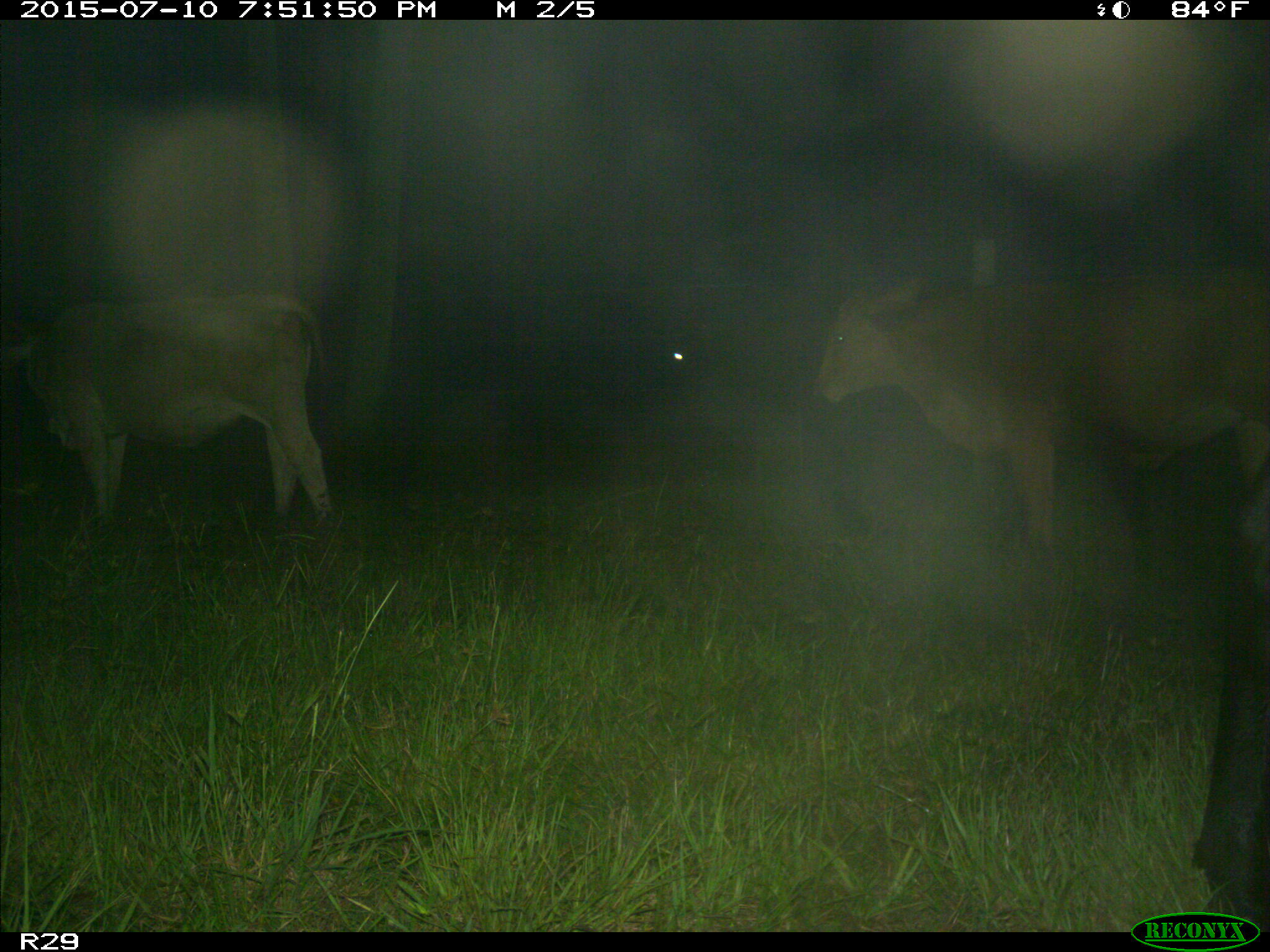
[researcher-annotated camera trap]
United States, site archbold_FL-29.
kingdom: Animalia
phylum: Chordata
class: Mammalia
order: Artiodactyla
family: Bovidae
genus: Bos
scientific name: Bos taurus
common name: domestic cow